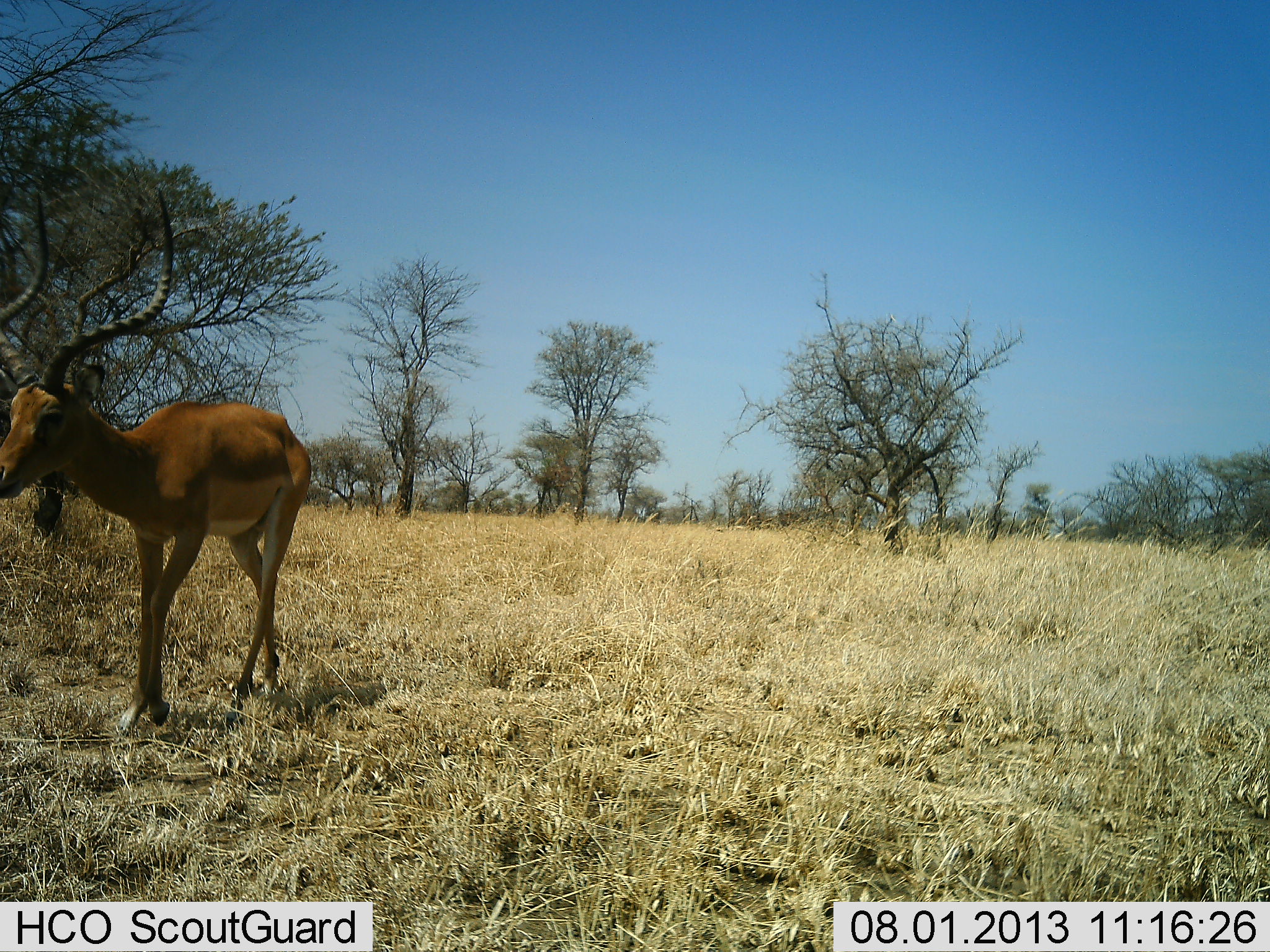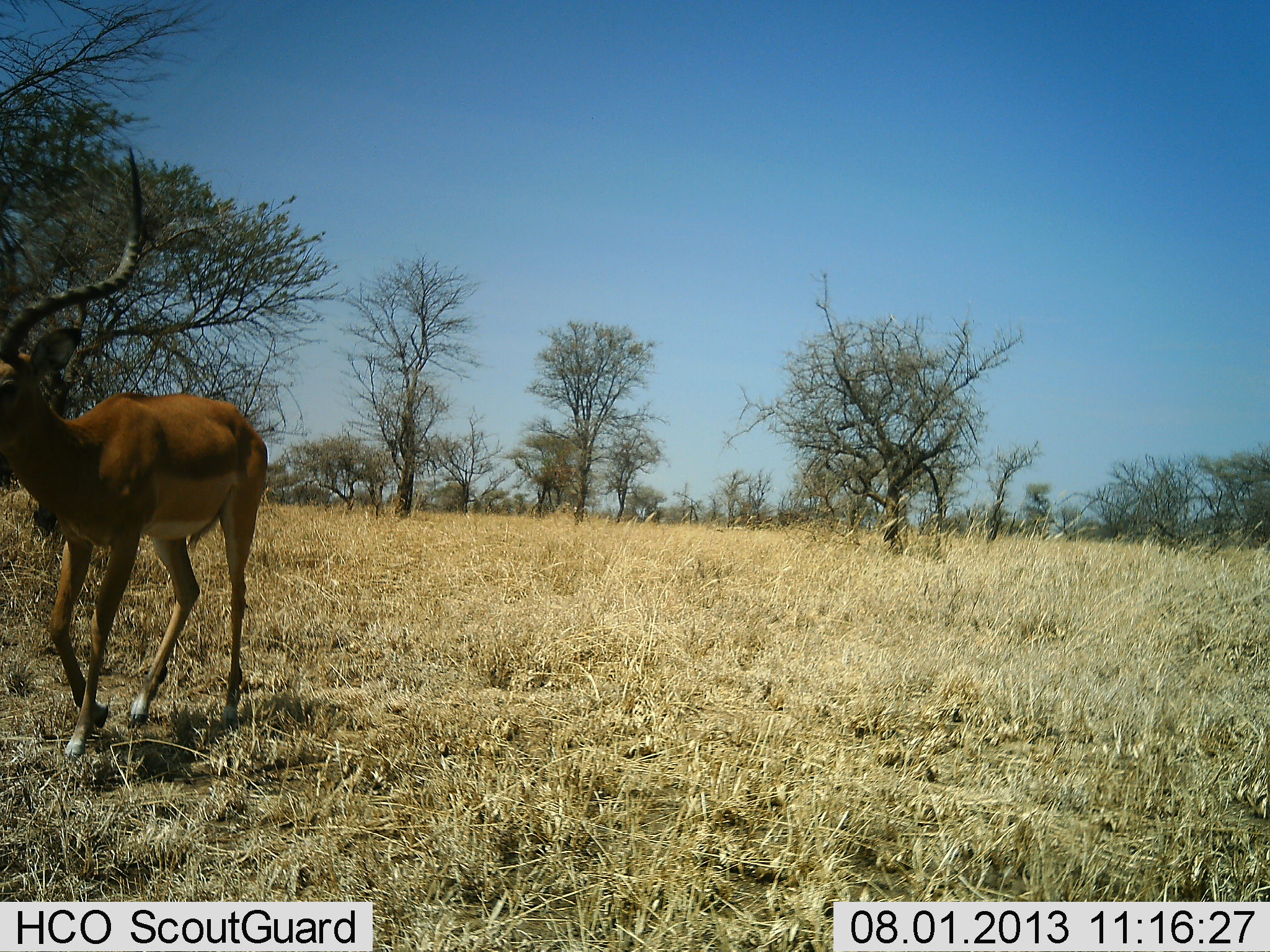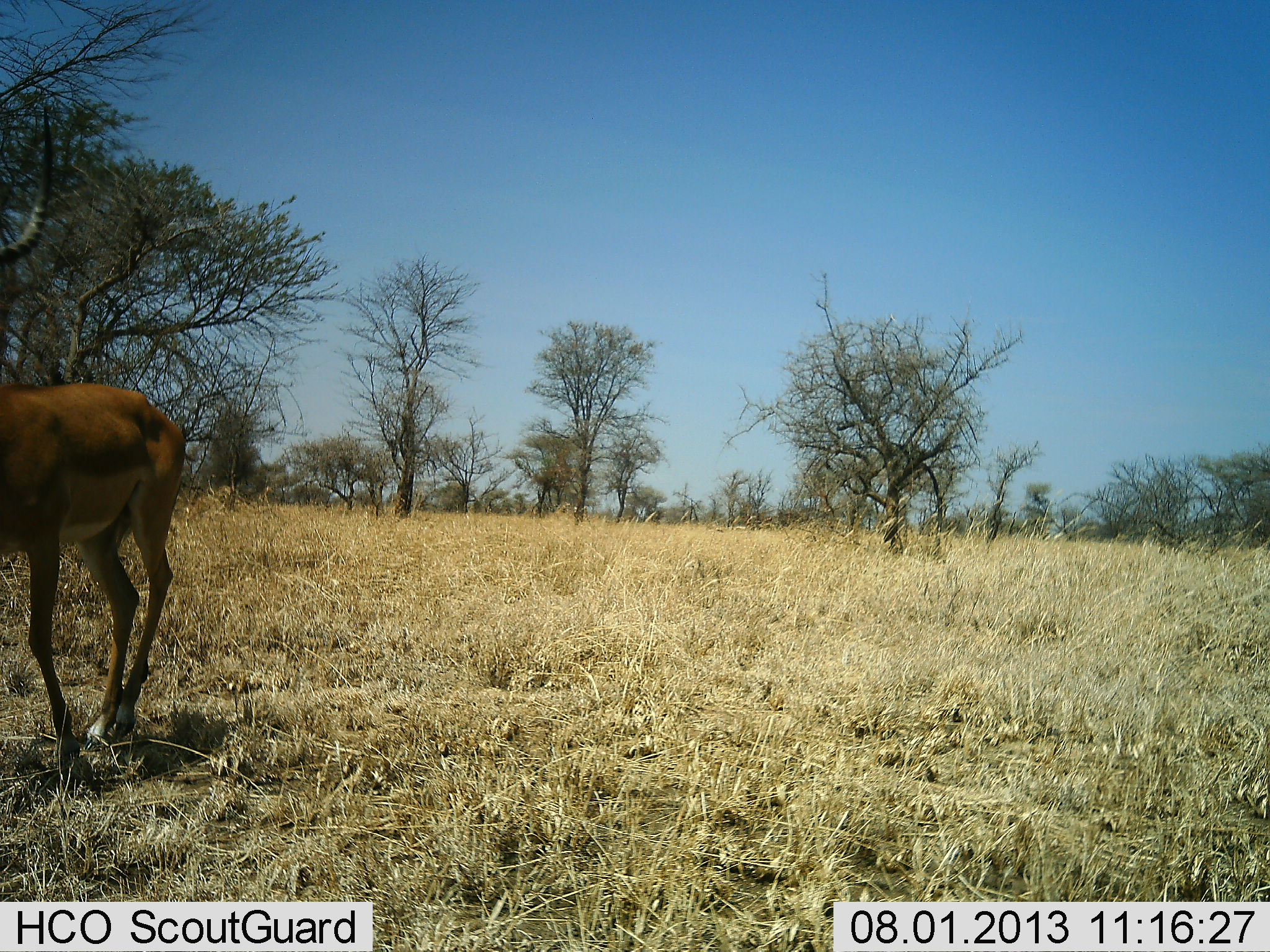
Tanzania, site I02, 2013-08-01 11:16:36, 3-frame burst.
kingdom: Animalia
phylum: Chordata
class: Mammalia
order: Artiodactyla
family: Bovidae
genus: Aepyceros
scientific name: Aepyceros melampus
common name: impala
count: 1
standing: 20%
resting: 0%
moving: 100%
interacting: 0%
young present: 0%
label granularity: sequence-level